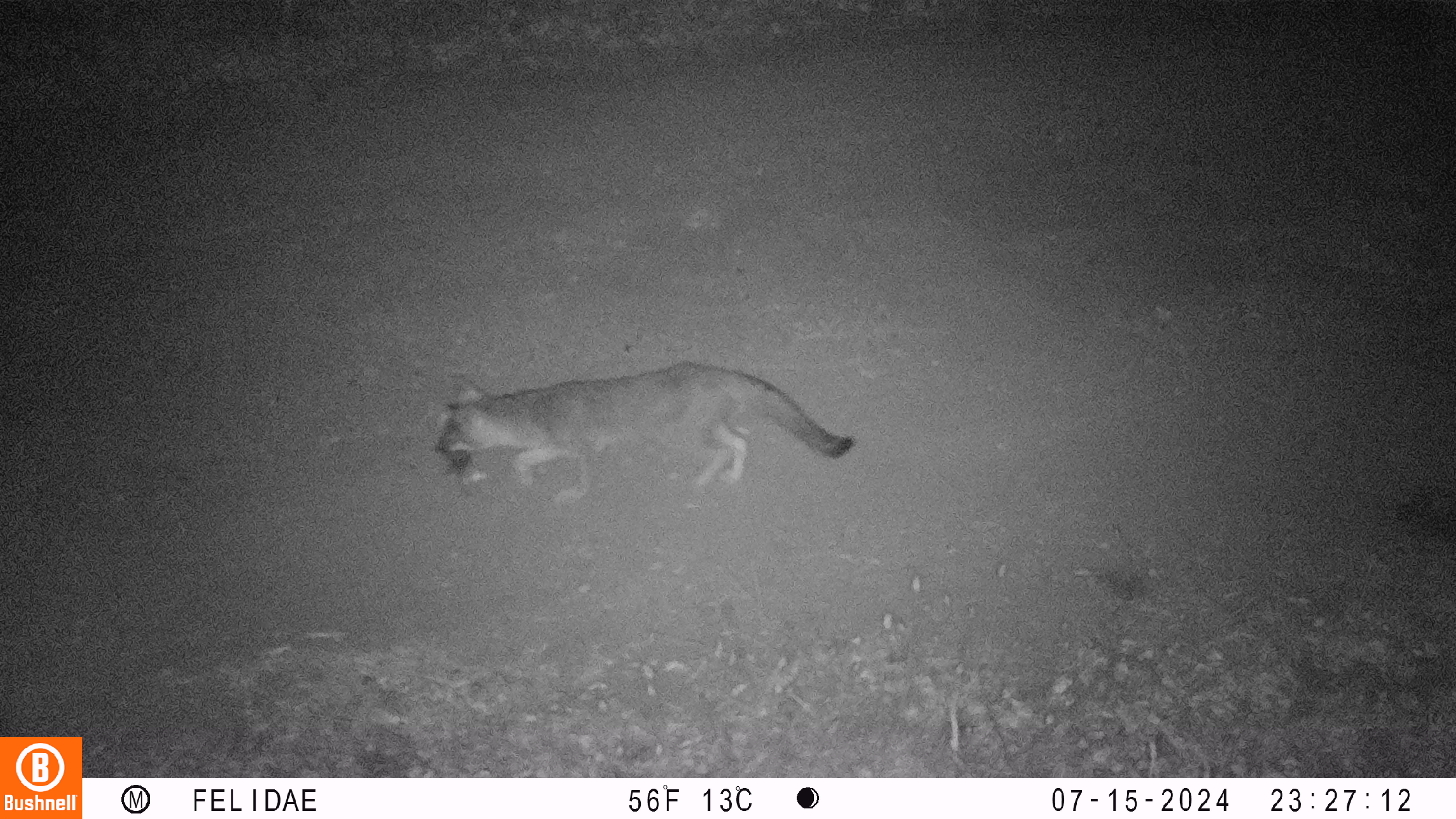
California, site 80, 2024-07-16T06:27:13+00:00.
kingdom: Animalia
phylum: Chordata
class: Mammalia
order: Carnivora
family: Canidae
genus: Urocyon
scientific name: Urocyon cinereoargenteus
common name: gray fox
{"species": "gray fox (Urocyon cinereoargenteus)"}